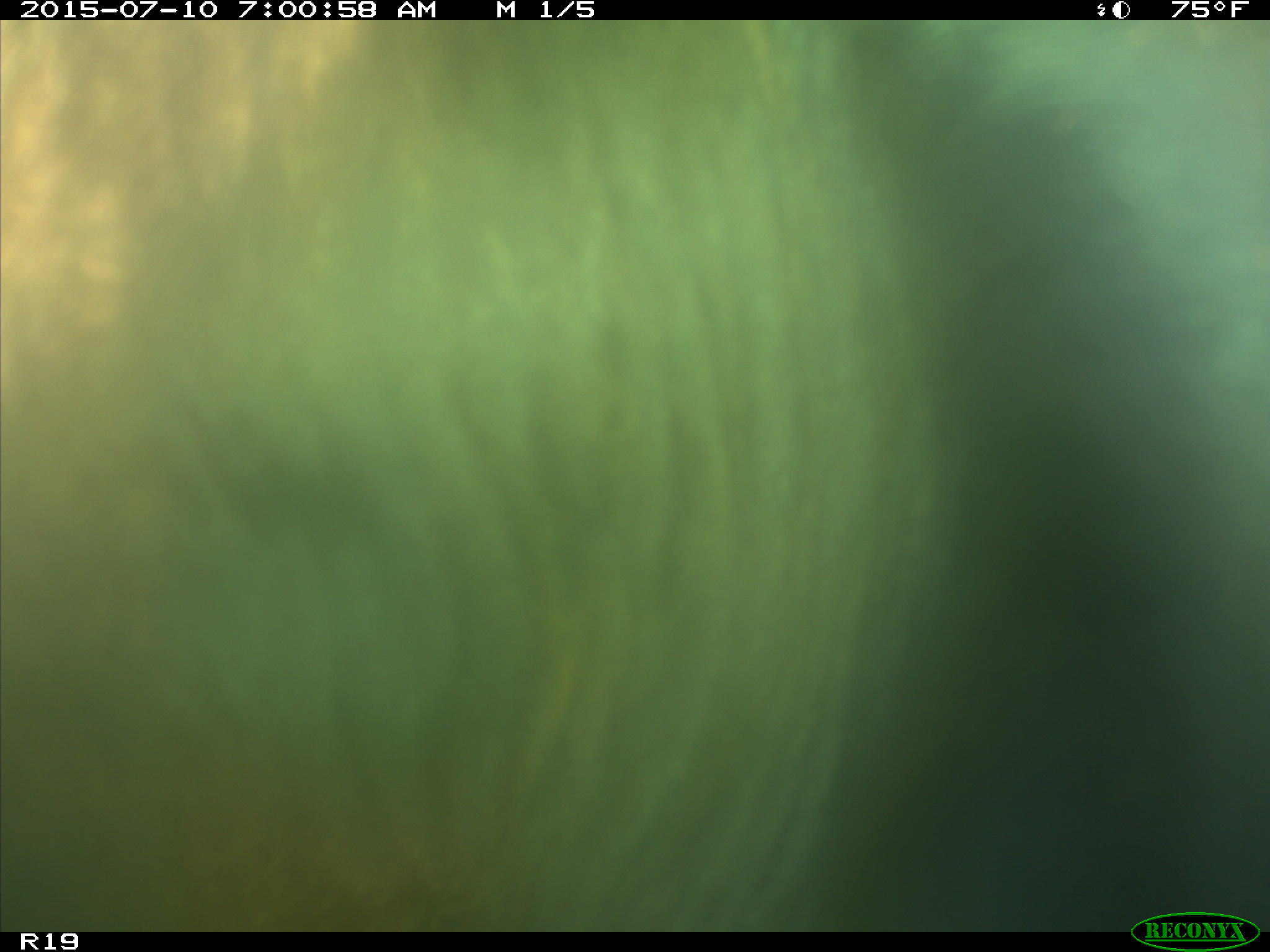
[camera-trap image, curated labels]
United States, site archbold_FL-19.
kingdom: Animalia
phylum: Chordata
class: Mammalia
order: Artiodactyla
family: Bovidae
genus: Bos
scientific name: Bos taurus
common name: domestic cow